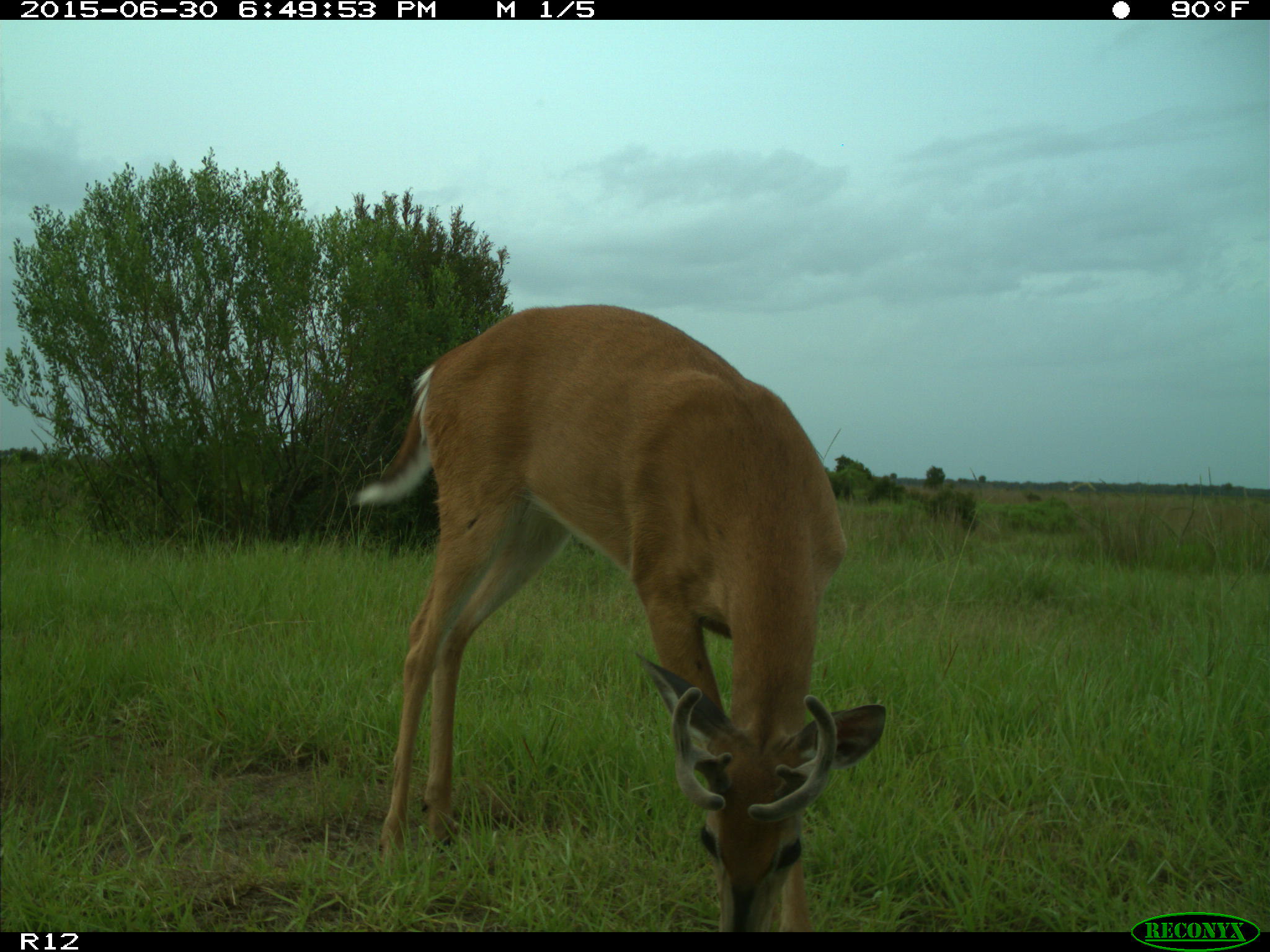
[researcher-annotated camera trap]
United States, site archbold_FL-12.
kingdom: Animalia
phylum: Chordata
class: Mammalia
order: Artiodactyla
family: Cervidae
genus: Odocoileus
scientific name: Odocoileus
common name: deer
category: unidentified deer